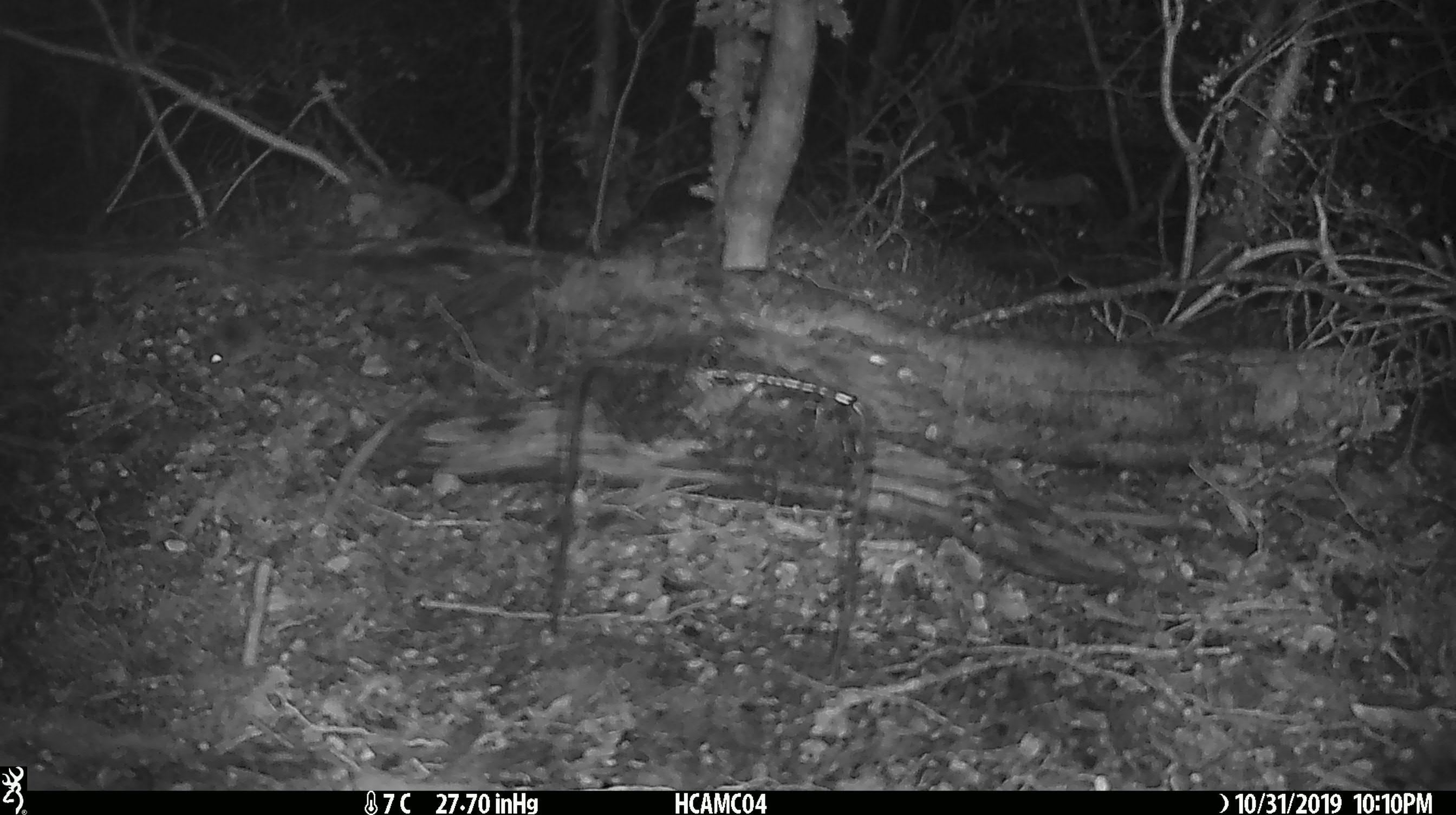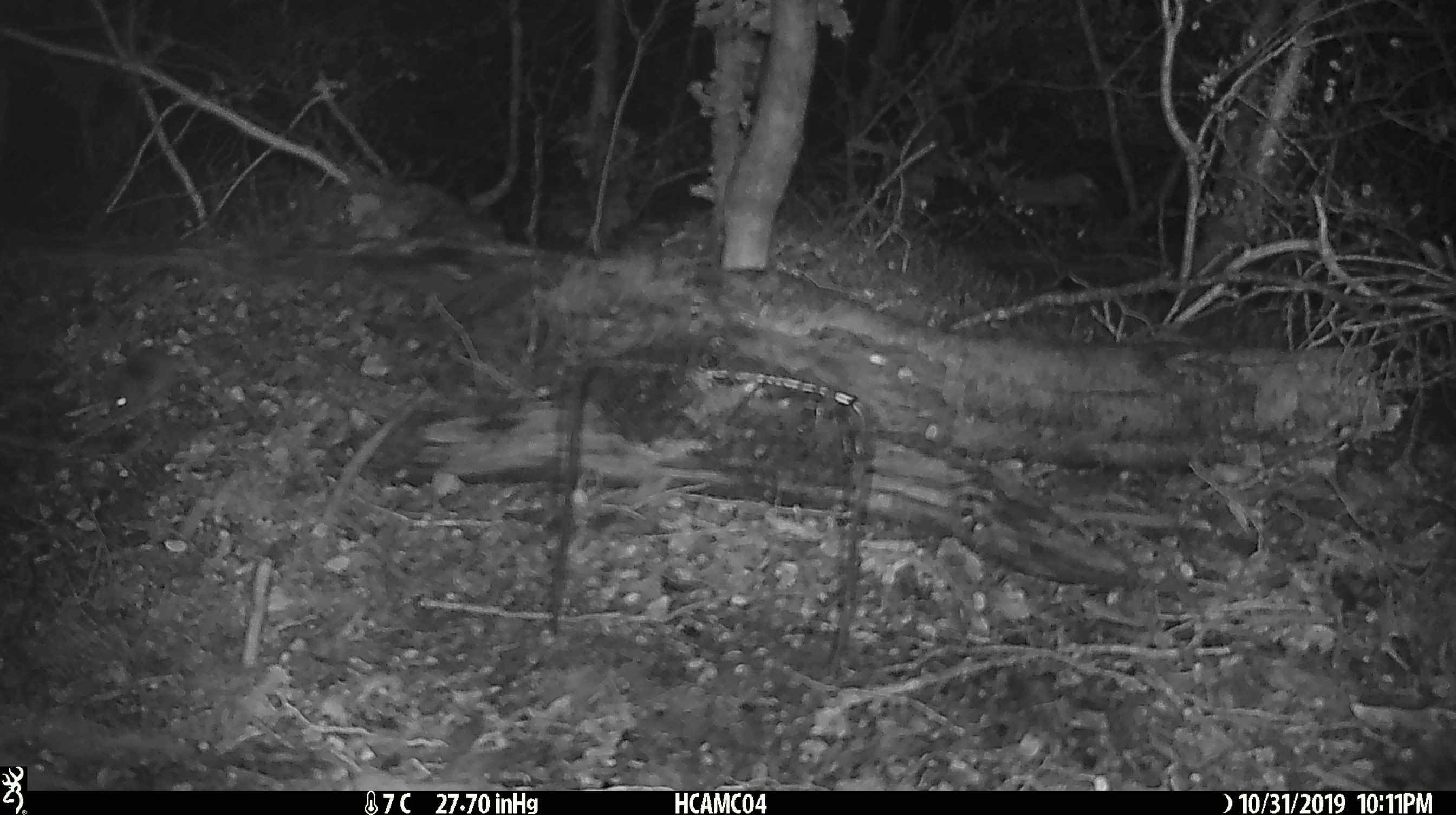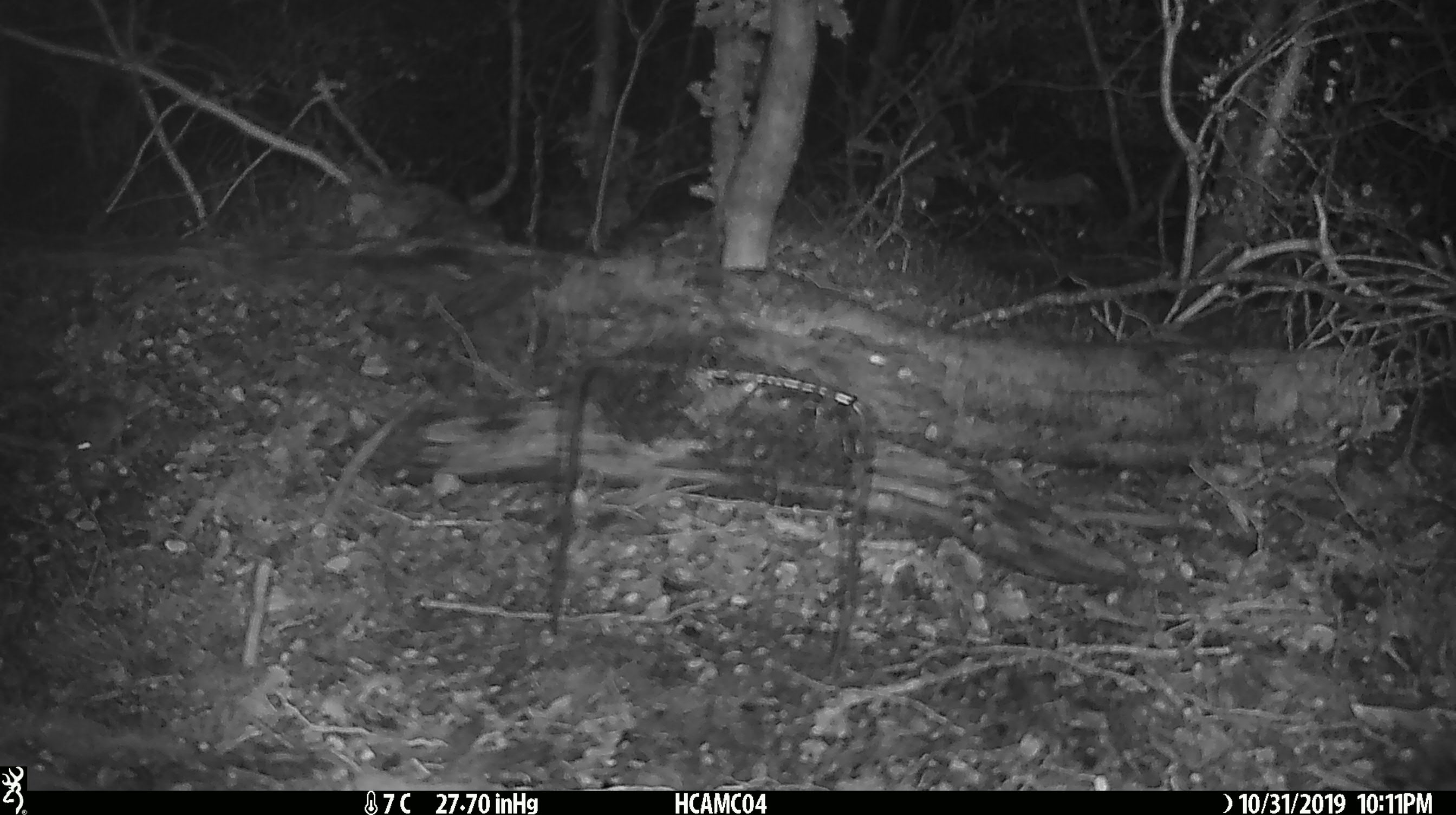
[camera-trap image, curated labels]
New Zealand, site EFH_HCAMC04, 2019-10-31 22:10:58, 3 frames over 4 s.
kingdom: Animalia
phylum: Chordata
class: Mammalia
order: Rodentia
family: Muridae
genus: Mus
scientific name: Mus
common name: mouse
Mouse (Mus).